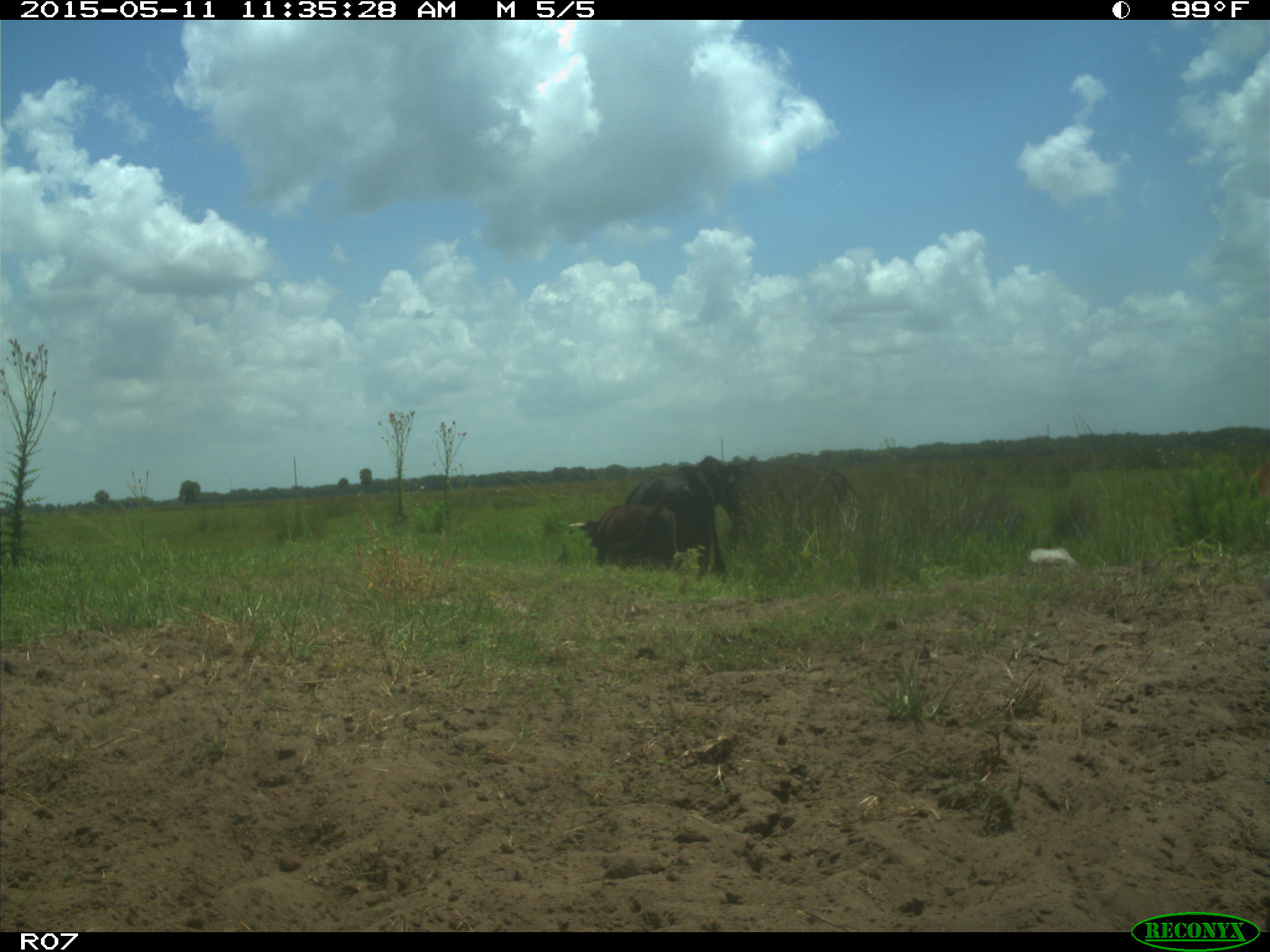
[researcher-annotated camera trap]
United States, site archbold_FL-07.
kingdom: Animalia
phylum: Chordata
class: Mammalia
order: Artiodactyla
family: Bovidae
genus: Bos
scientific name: Bos taurus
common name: domestic cow